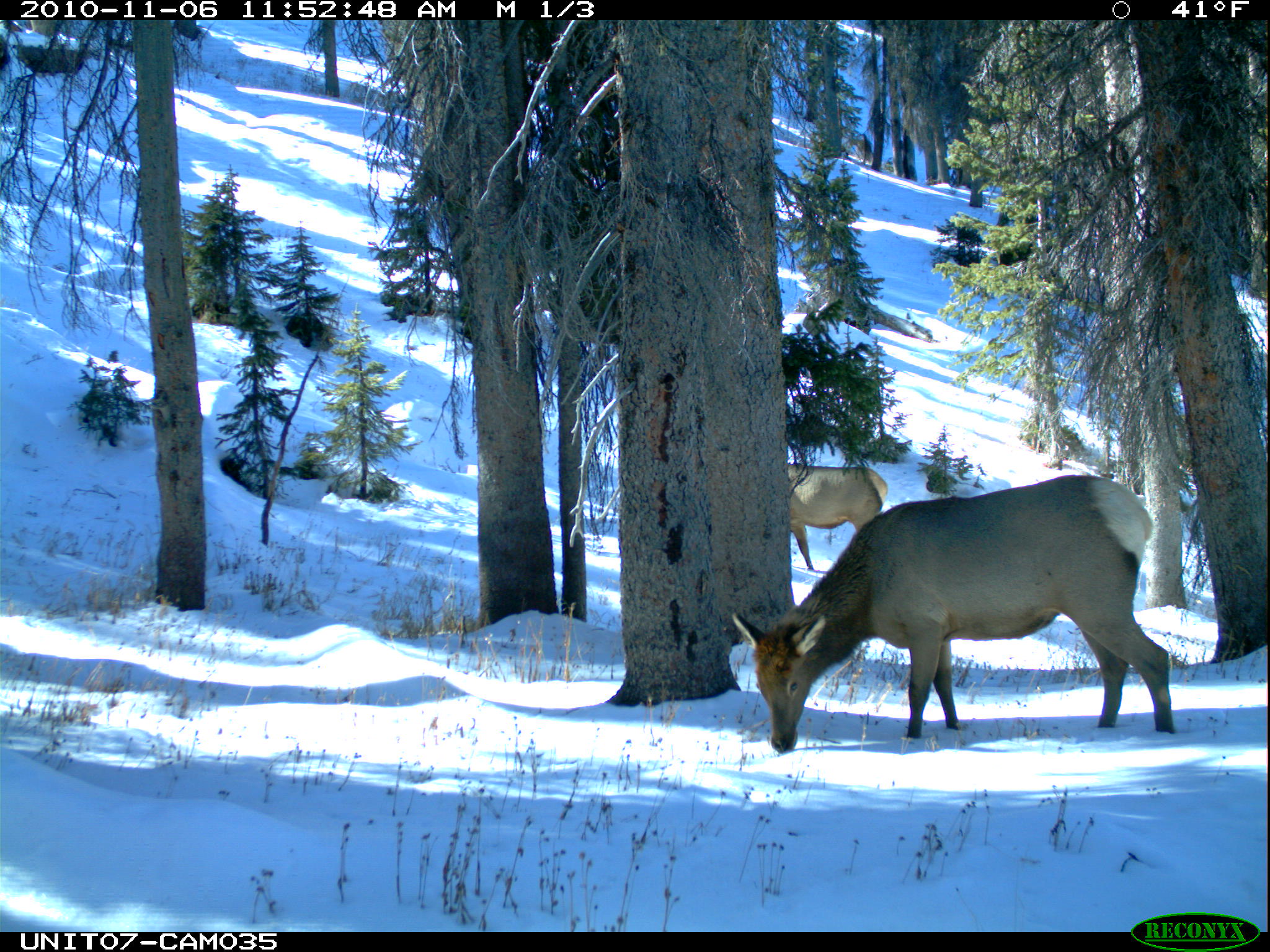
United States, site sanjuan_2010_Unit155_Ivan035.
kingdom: Animalia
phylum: Chordata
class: Mammalia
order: Artiodactyla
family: Cervidae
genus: Cervus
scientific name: Cervus elaphus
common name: red deer